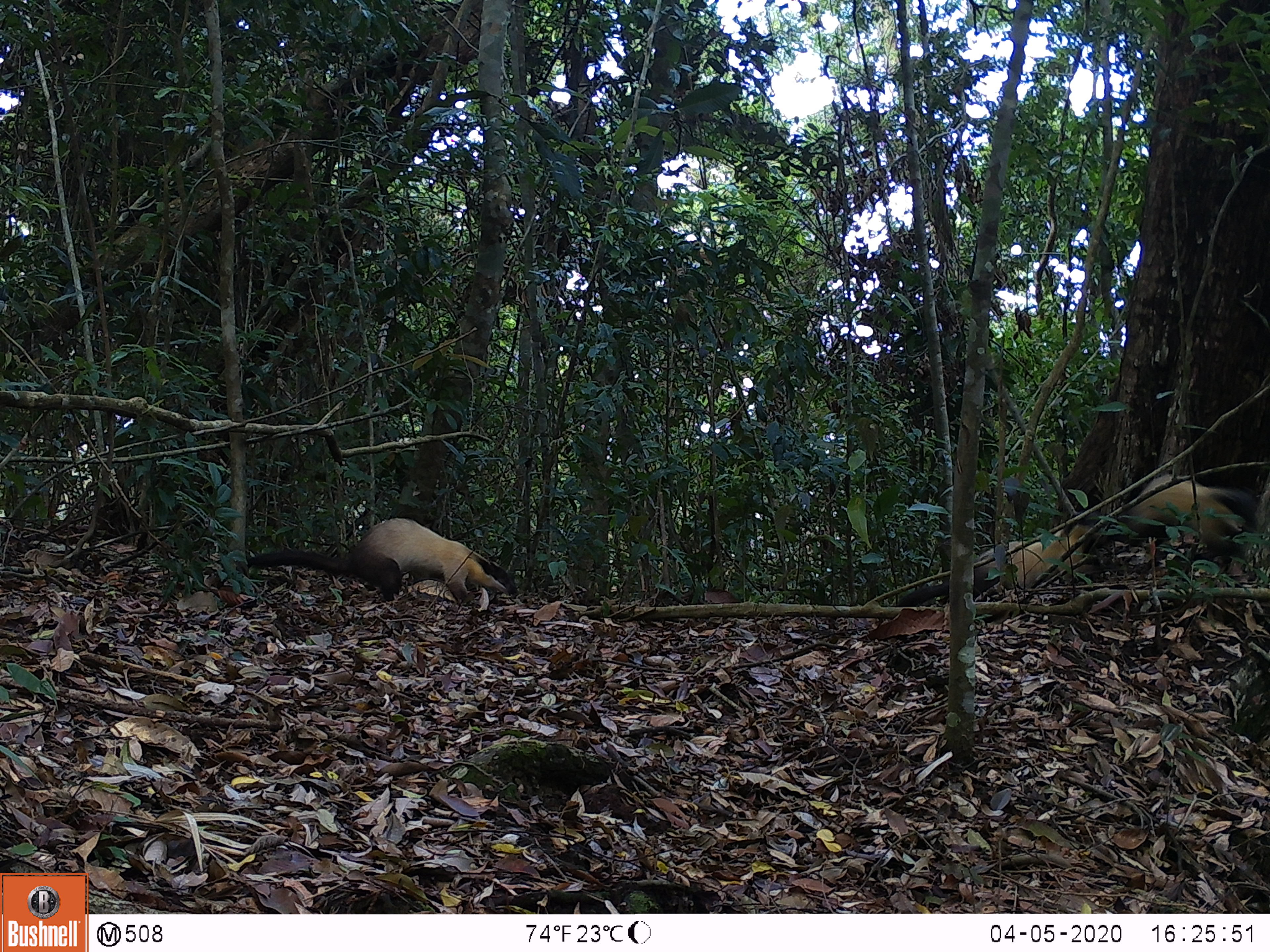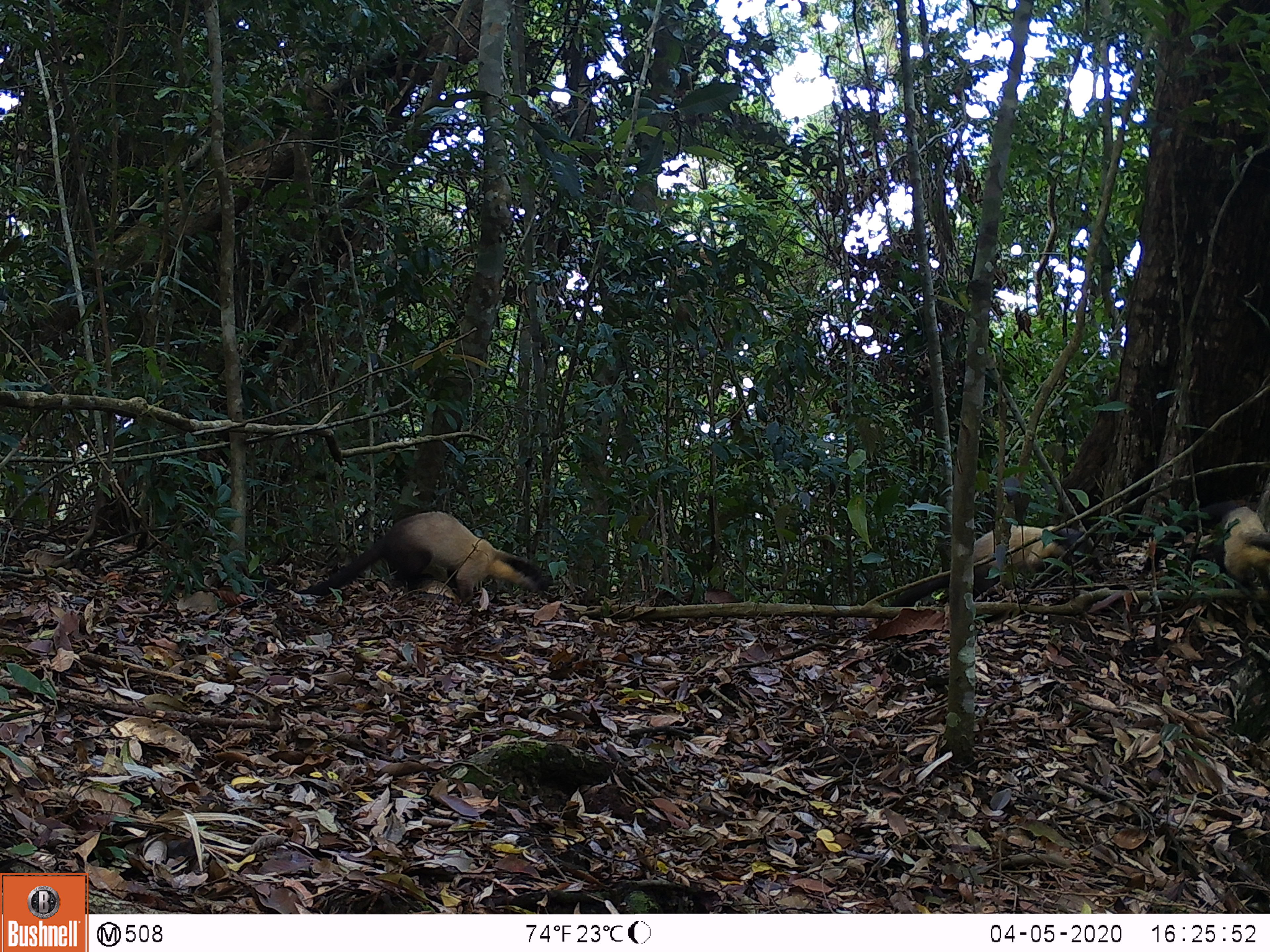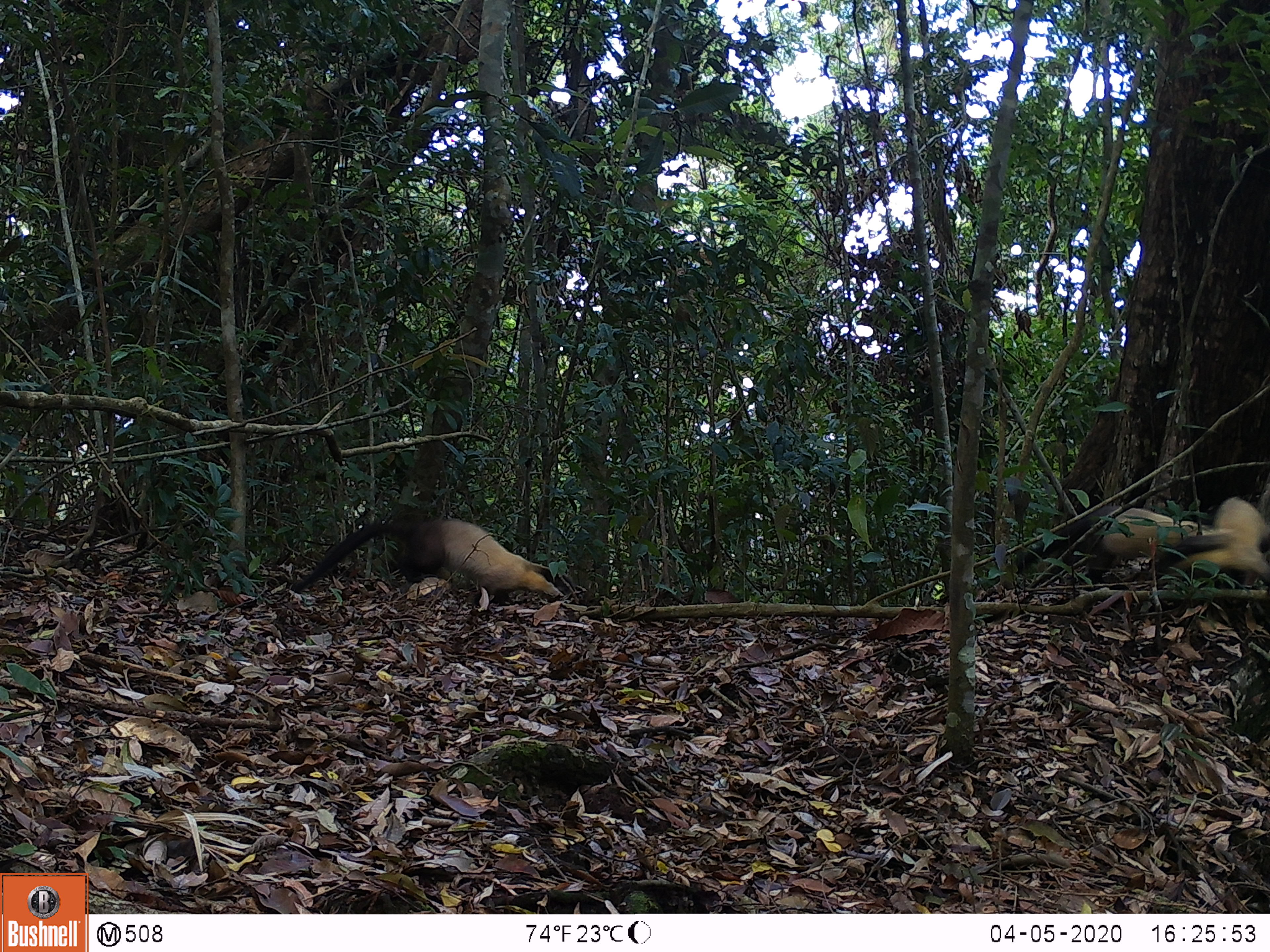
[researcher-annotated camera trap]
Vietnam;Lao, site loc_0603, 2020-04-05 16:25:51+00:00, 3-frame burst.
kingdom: Animalia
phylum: Chordata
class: Mammalia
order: Carnivora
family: Mustelidae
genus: Martes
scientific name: Martes flavigula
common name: yellow-throated marten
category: yellow throated marten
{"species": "yellow throated marten (yellow-throated marten) (Martes flavigula)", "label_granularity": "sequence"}